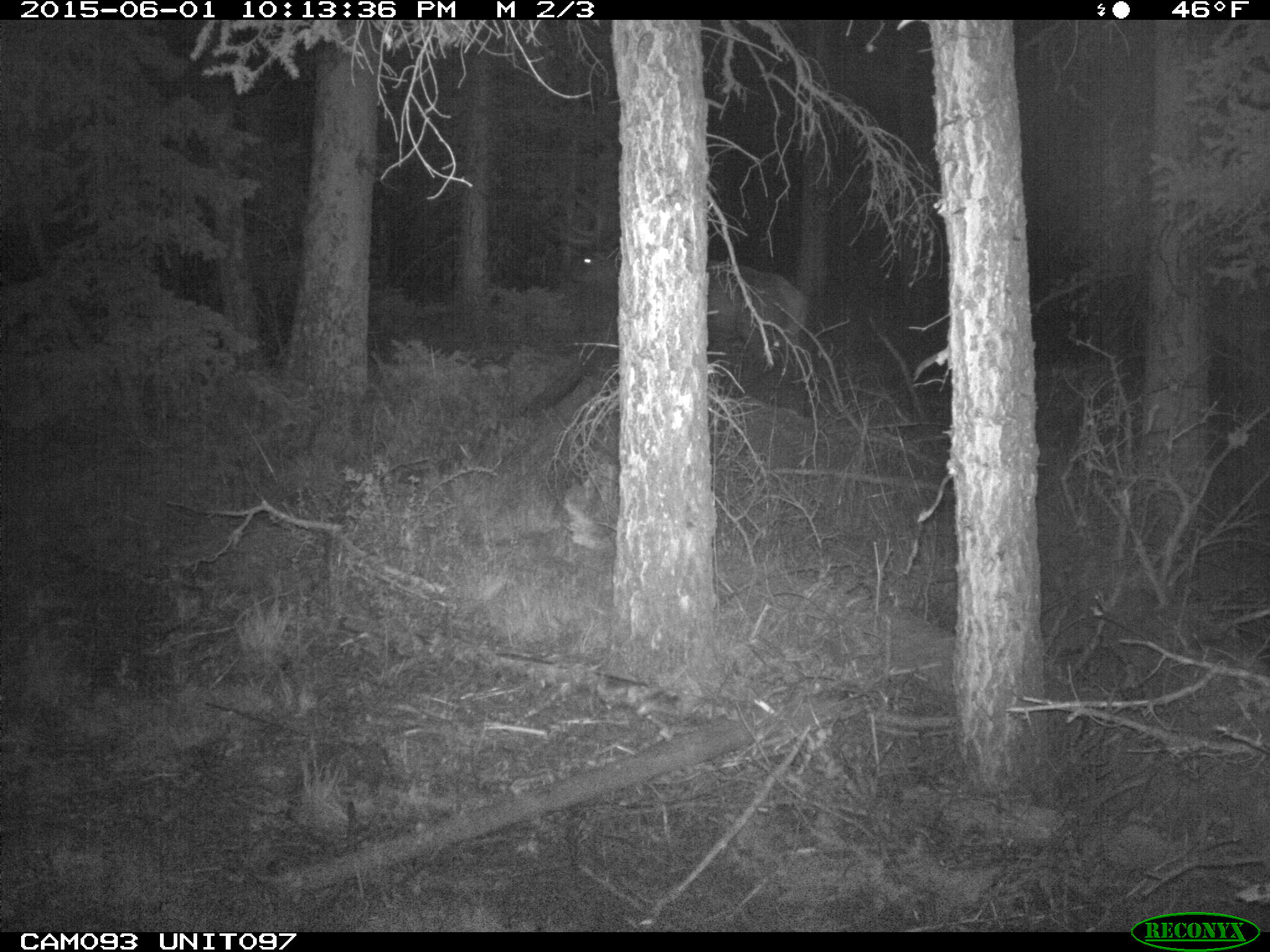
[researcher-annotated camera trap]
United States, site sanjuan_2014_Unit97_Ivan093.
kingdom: Animalia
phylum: Chordata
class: Mammalia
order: Artiodactyla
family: Cervidae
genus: Cervus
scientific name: Cervus elaphus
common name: red deer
Cervus elaphus (red deer).